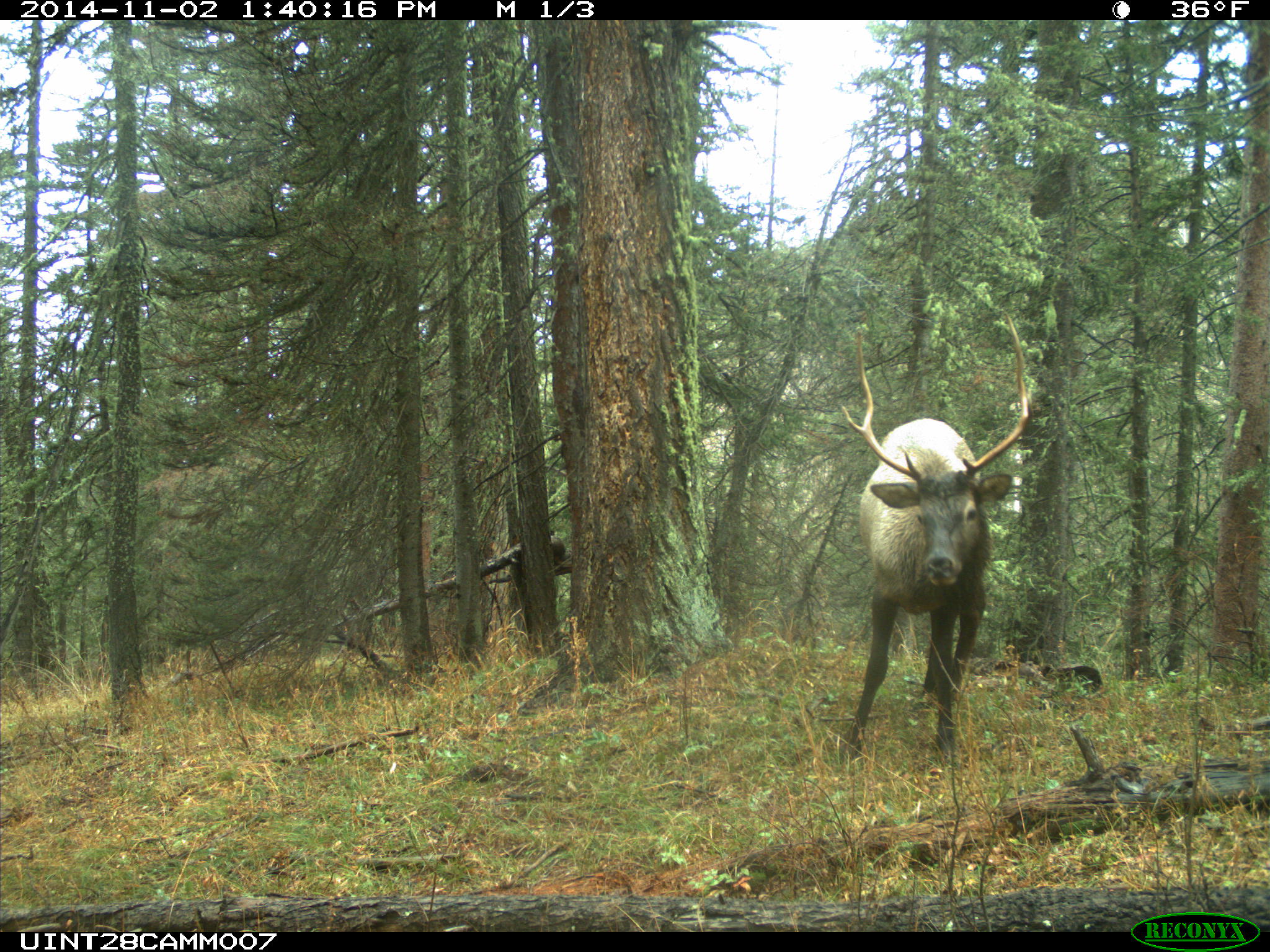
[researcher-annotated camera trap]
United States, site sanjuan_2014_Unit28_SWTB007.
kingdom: Animalia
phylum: Chordata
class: Mammalia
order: Artiodactyla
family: Cervidae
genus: Cervus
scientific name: Cervus elaphus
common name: red deer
Cervus elaphus (red deer).